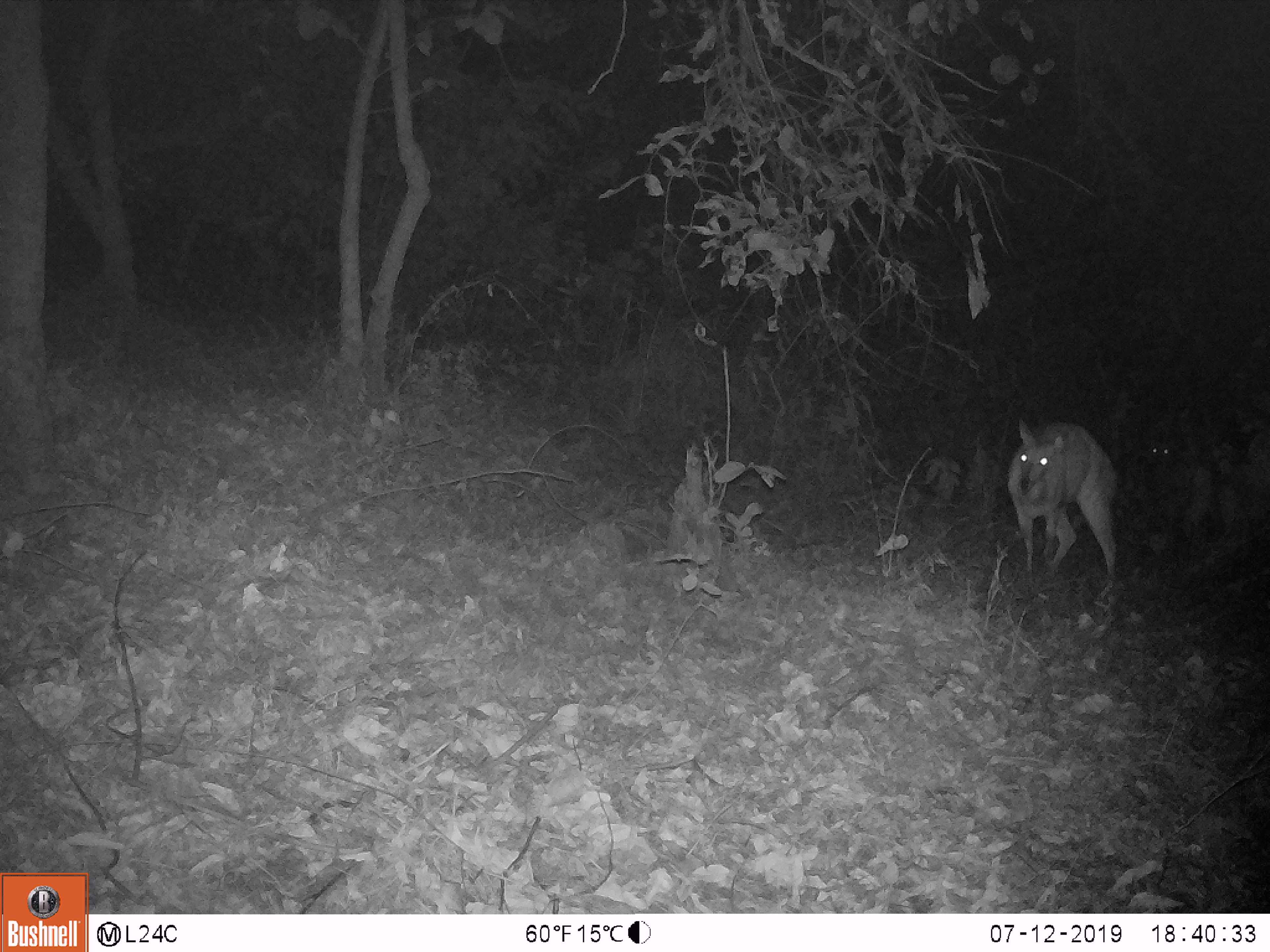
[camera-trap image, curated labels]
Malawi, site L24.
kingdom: Animalia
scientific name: Animalia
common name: other animal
Other animal (Animalia), count 2.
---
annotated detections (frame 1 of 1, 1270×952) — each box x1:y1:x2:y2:
other animal: 998:411:1121:578; 1139:434:1186:484